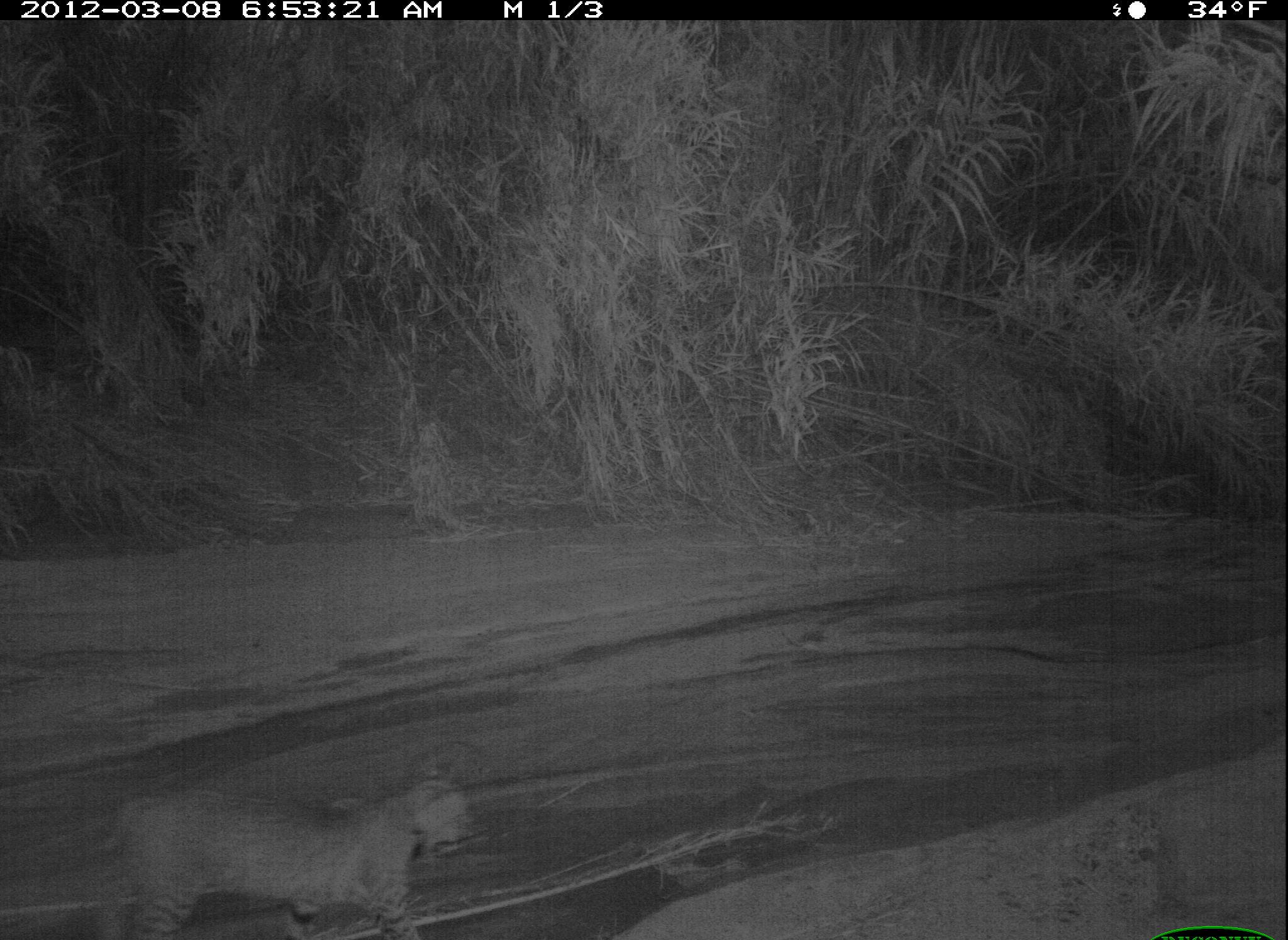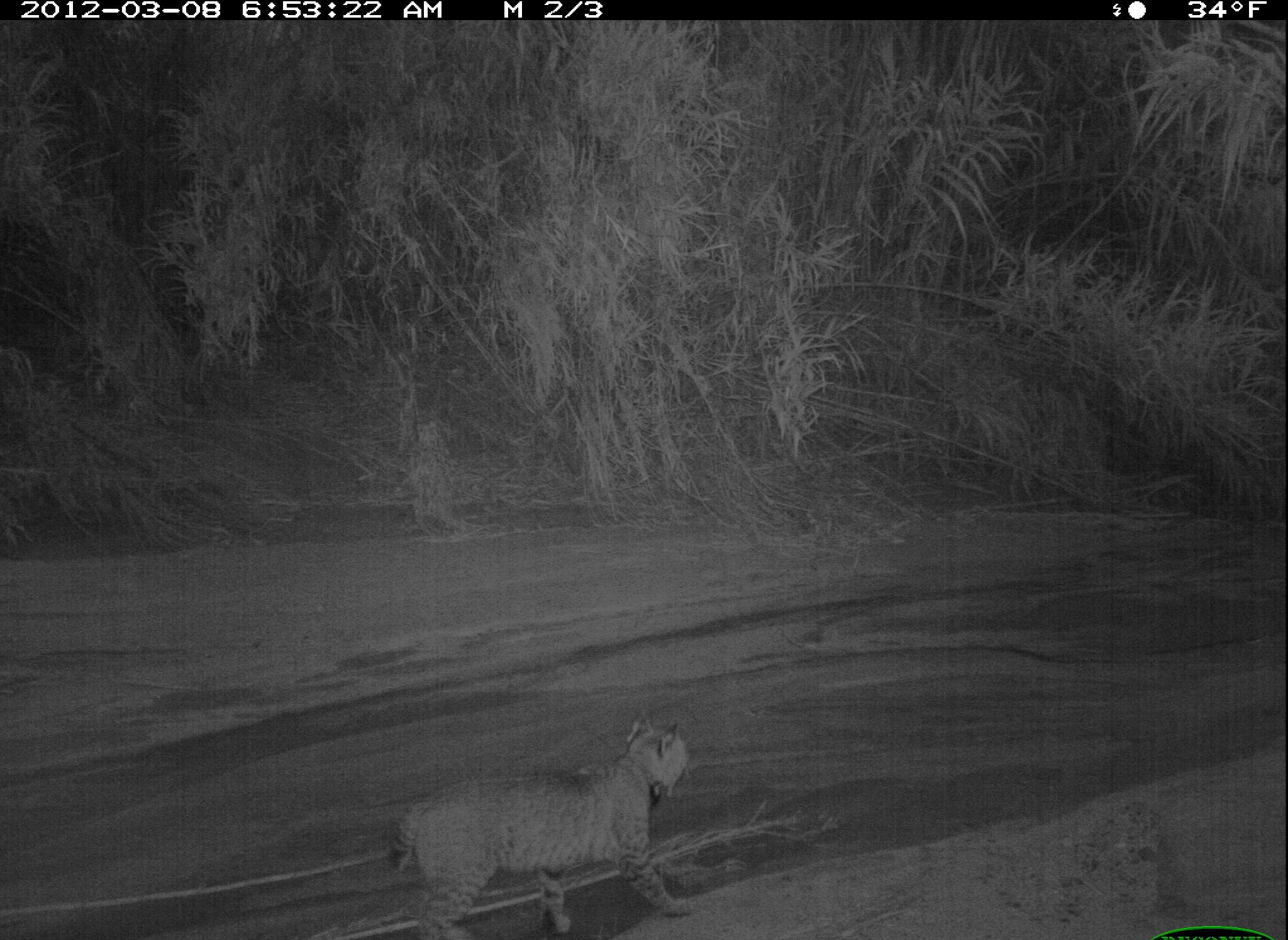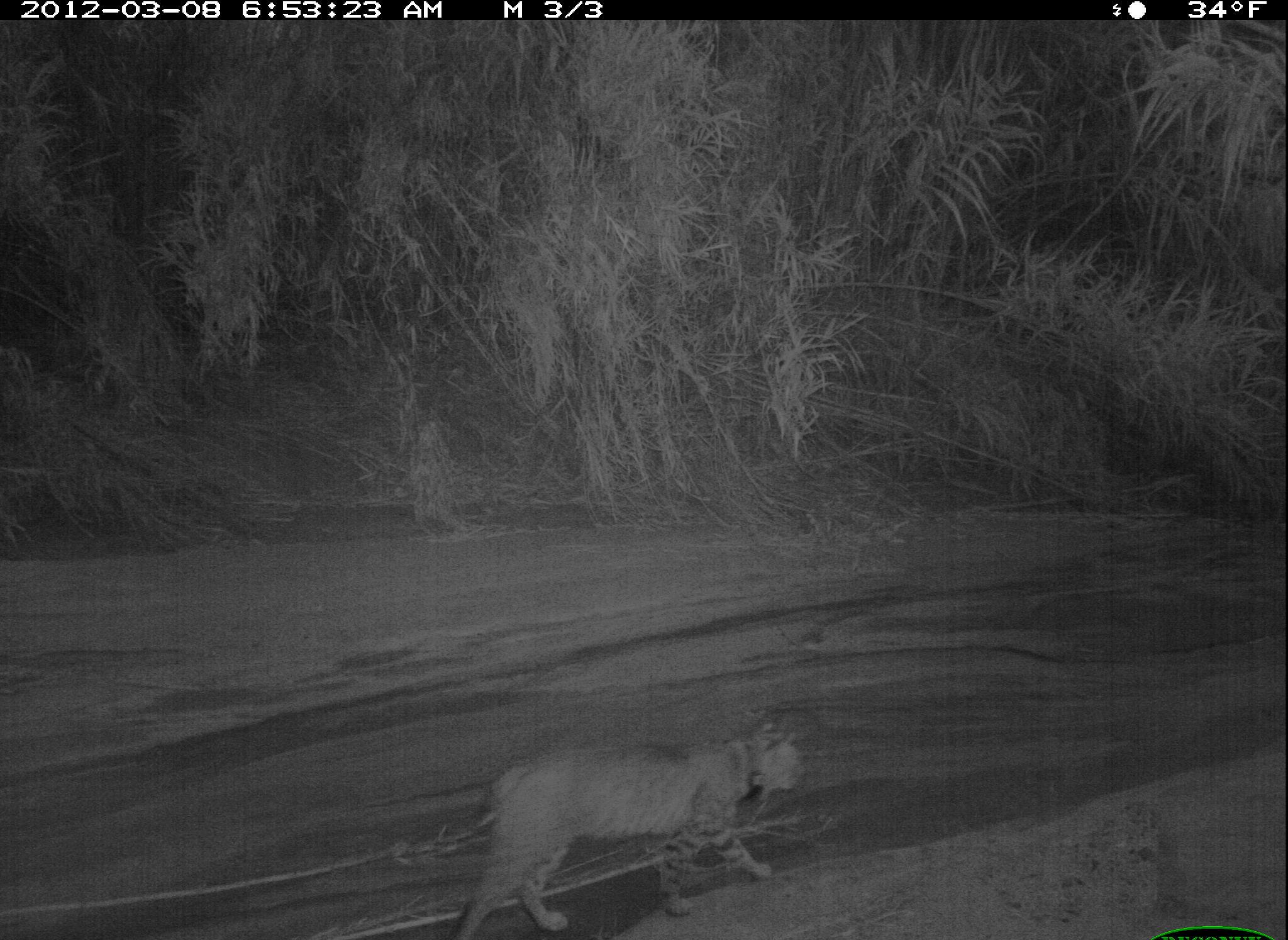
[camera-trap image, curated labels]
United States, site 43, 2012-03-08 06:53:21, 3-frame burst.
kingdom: Animalia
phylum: Chordata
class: Mammalia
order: Carnivora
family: Felidae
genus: Lynx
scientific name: Lynx rufus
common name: bobcat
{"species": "bobcat (Lynx rufus)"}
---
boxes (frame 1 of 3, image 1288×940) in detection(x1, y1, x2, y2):
bobcat: detection(60, 757, 483, 940)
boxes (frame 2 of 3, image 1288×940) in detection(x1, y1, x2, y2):
bobcat: detection(375, 710, 724, 940)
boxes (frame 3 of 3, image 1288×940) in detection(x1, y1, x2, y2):
bobcat: detection(399, 709, 829, 939)